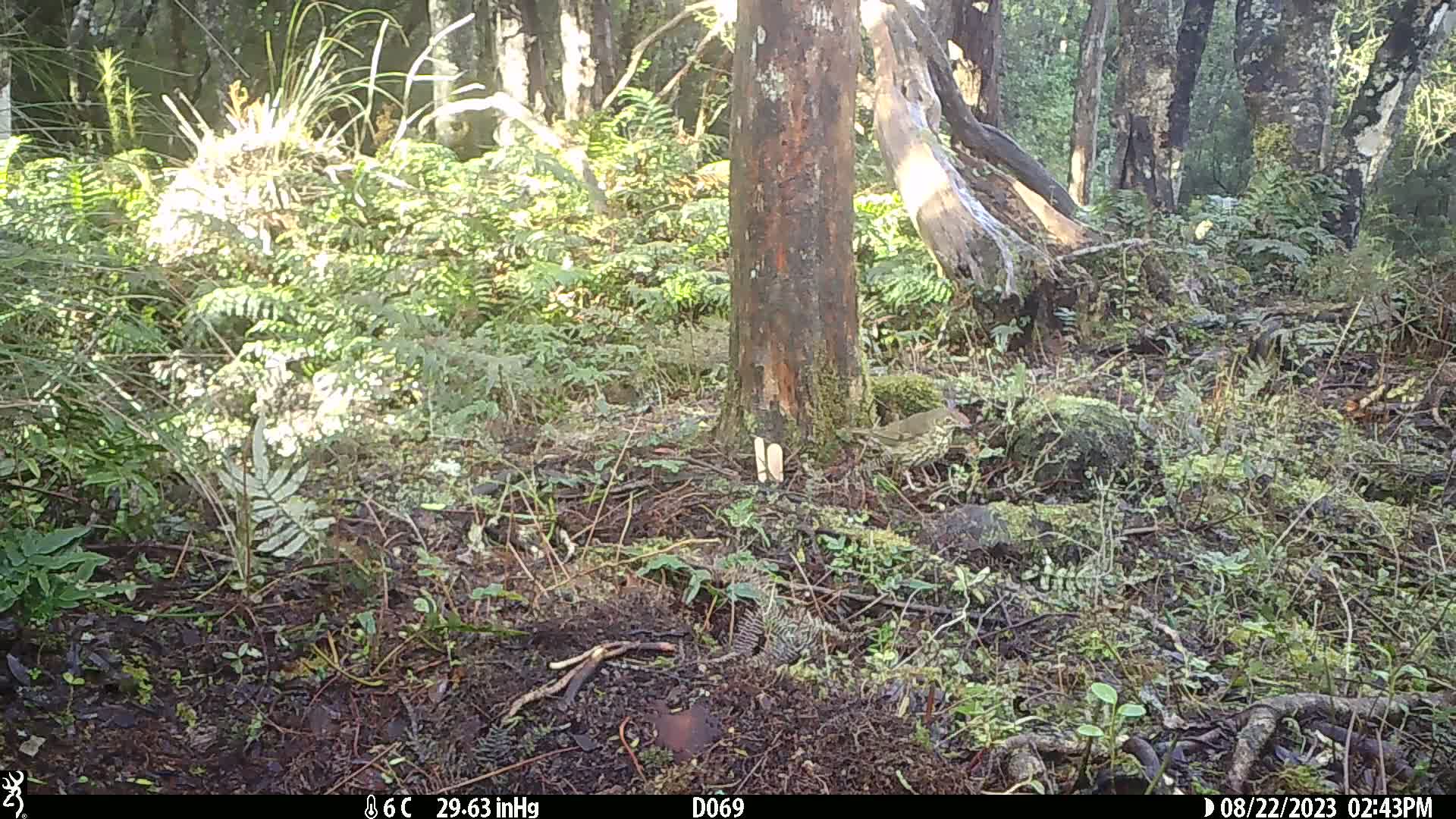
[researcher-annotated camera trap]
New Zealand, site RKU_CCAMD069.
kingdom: Animalia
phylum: Chordata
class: Aves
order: Passeriformes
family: Turdidae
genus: Turdus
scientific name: Turdus philomelos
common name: song thrush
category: thrush